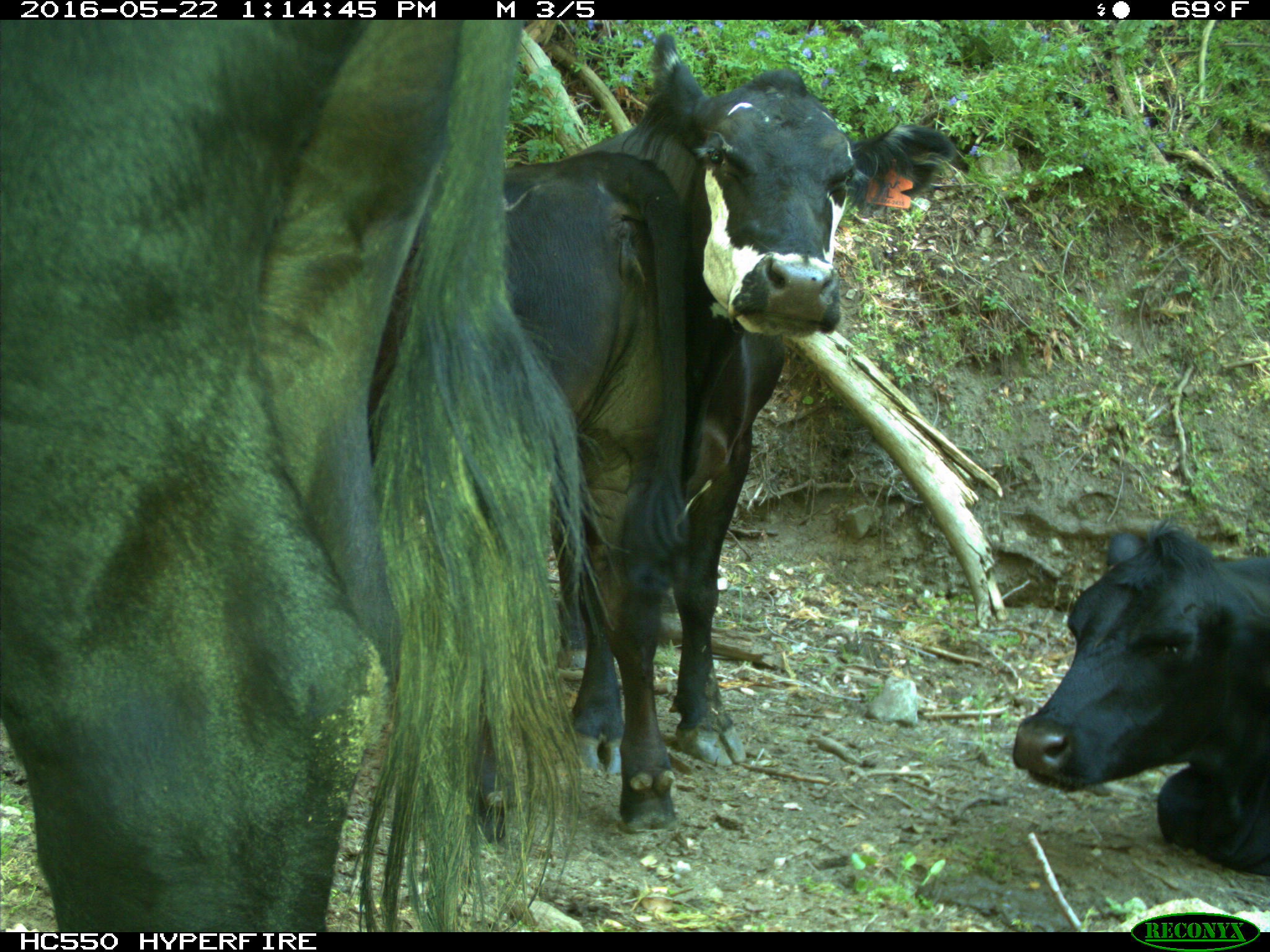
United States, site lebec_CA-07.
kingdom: Animalia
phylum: Chordata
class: Mammalia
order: Artiodactyla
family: Bovidae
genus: Bos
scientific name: Bos taurus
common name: domestic cow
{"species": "Bos taurus (domestic cow)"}